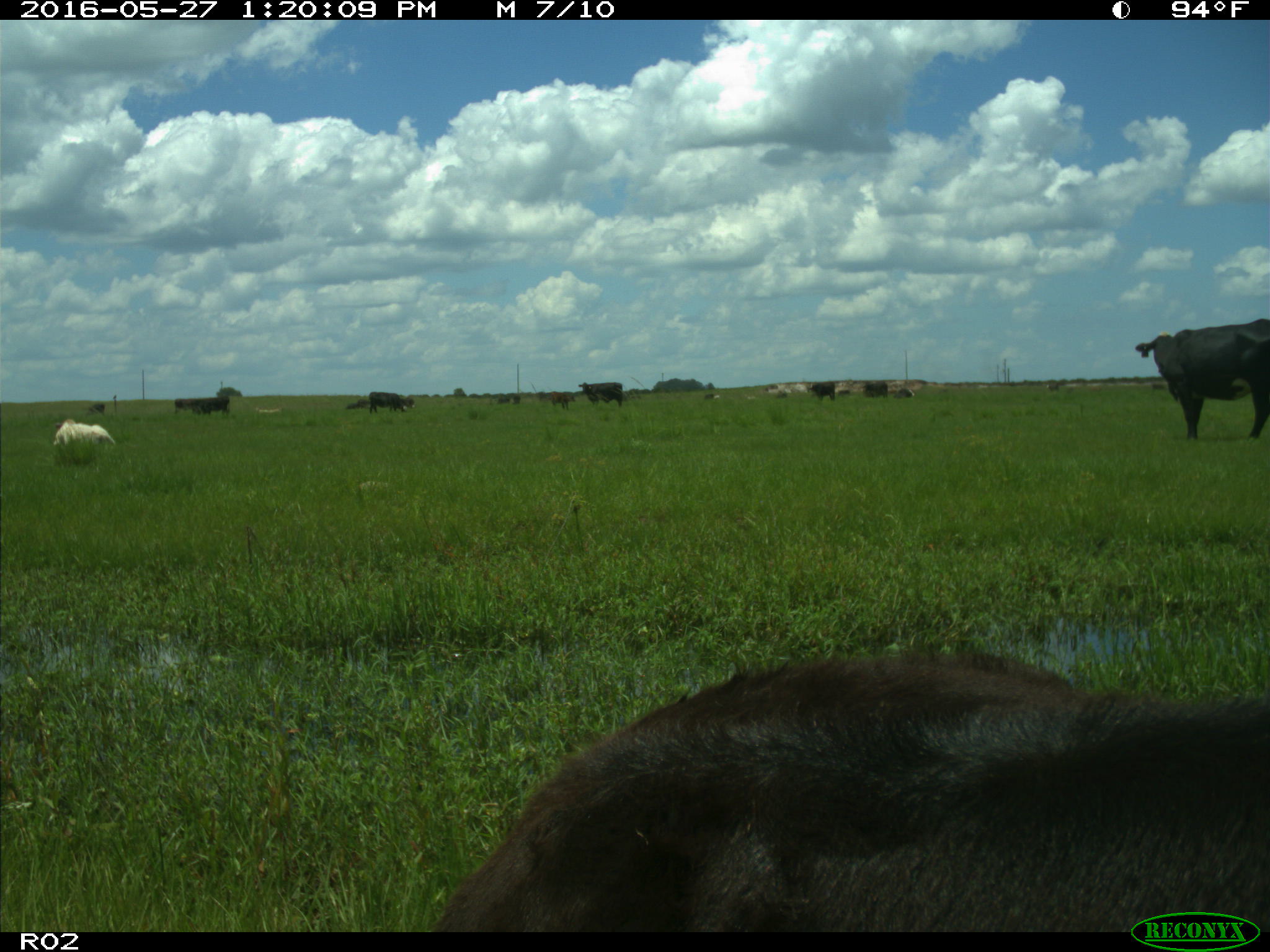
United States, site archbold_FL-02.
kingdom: Animalia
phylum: Chordata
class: Mammalia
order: Artiodactyla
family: Bovidae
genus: Bos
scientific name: Bos taurus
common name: domestic cow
Bos taurus (domestic cow).